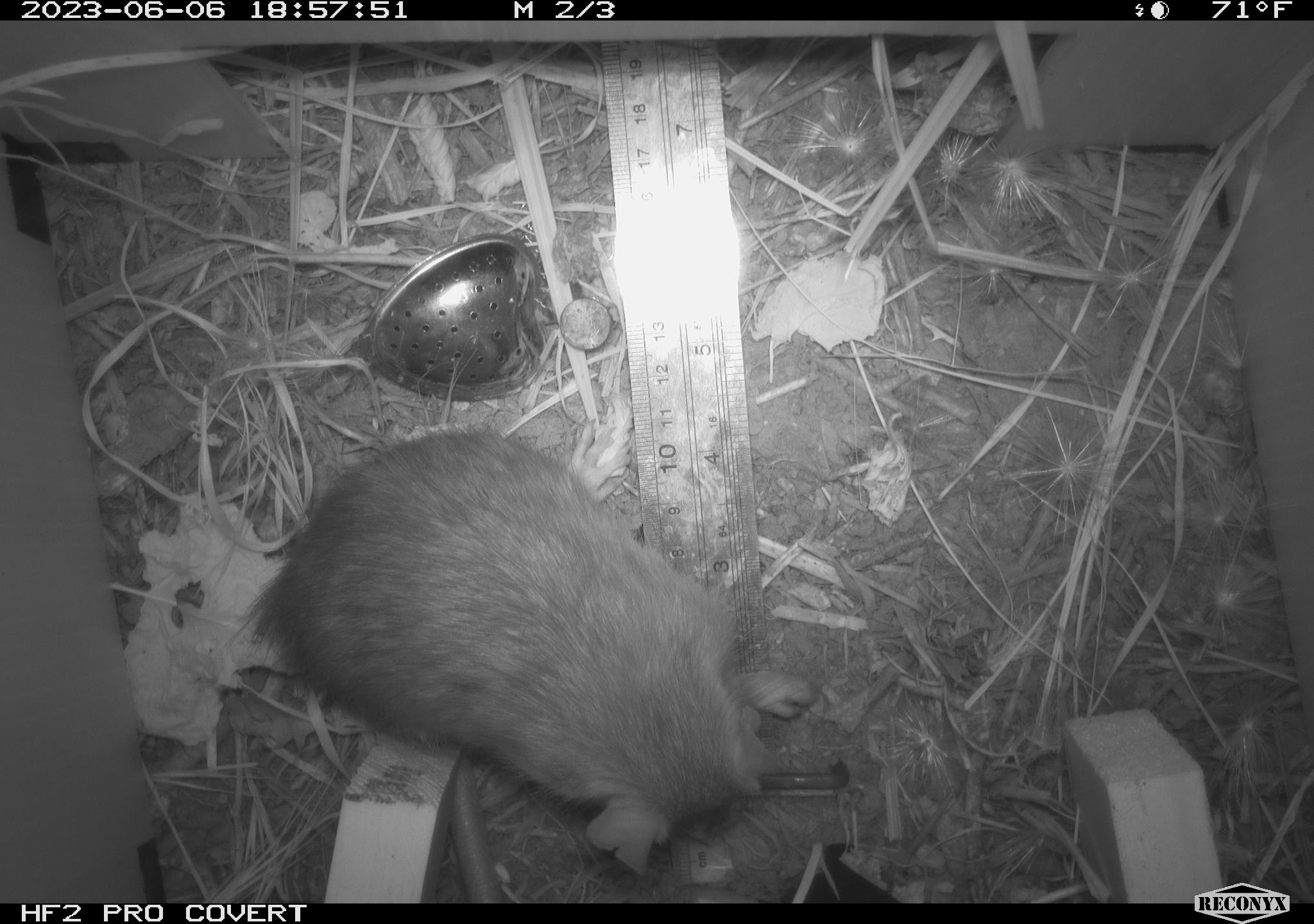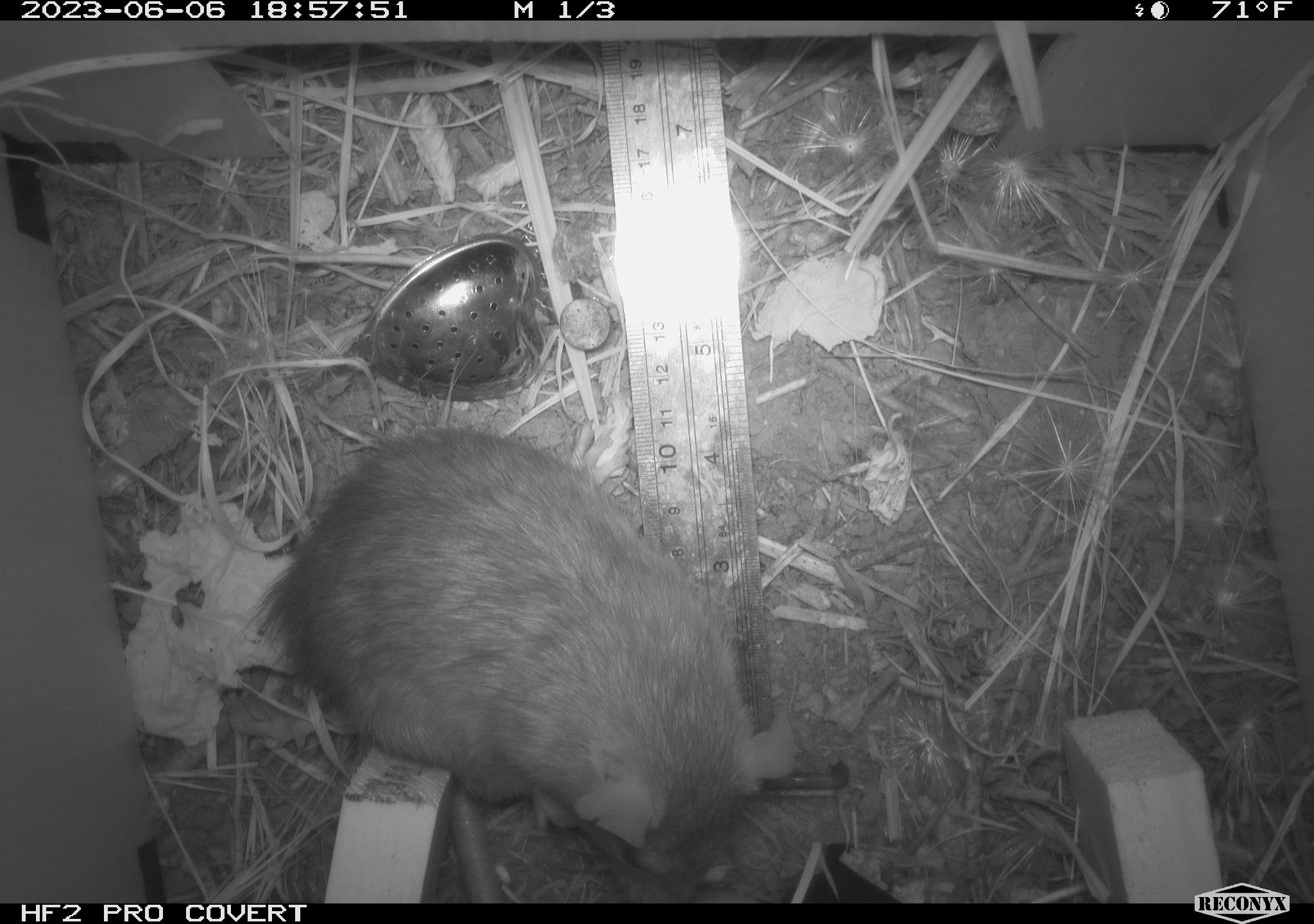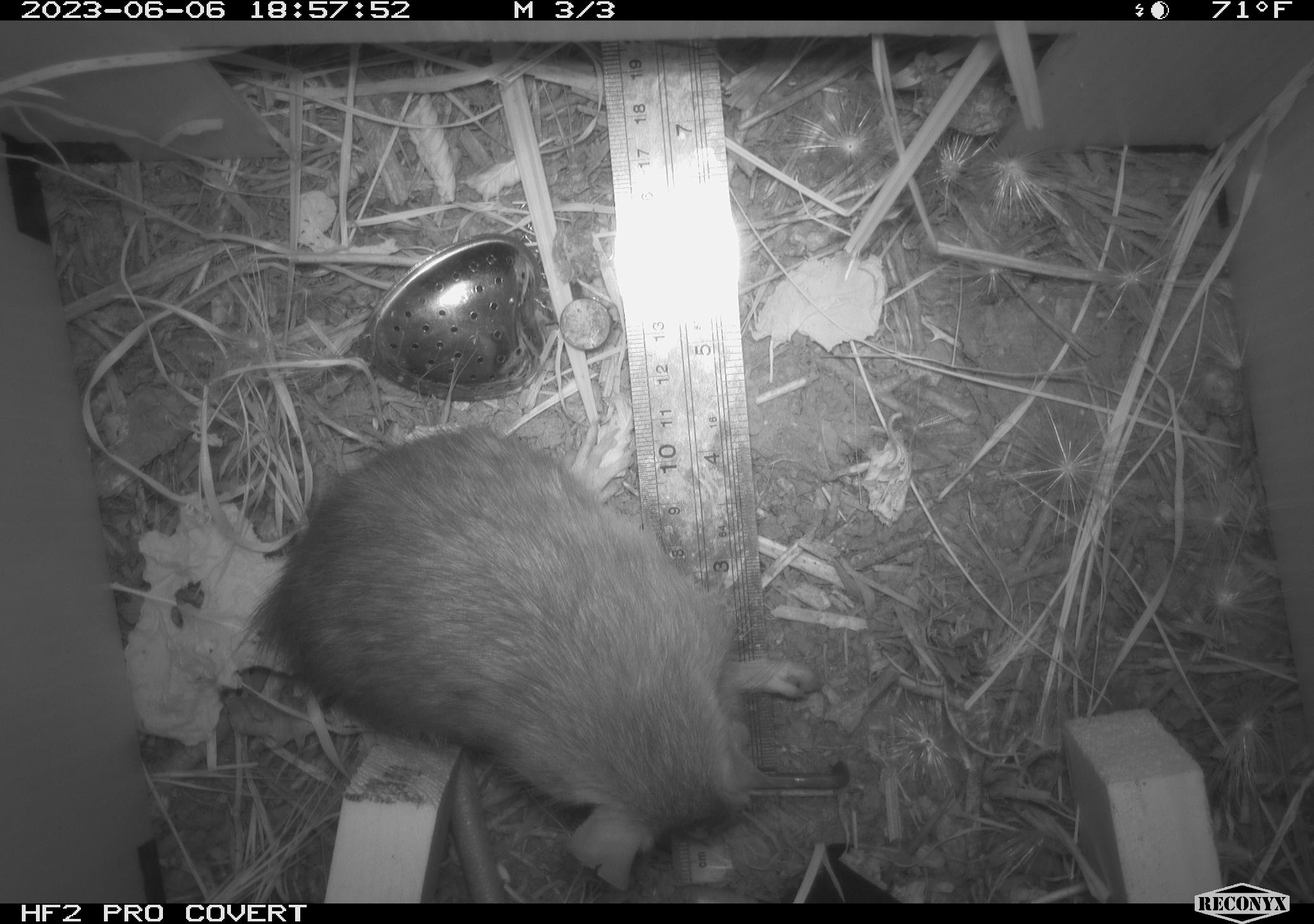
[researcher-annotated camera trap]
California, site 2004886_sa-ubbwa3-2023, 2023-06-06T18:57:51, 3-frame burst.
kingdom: Animalia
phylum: Chordata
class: Mammalia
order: Rodentia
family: Muridae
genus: Rattus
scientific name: Rattus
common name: rat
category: rattus species